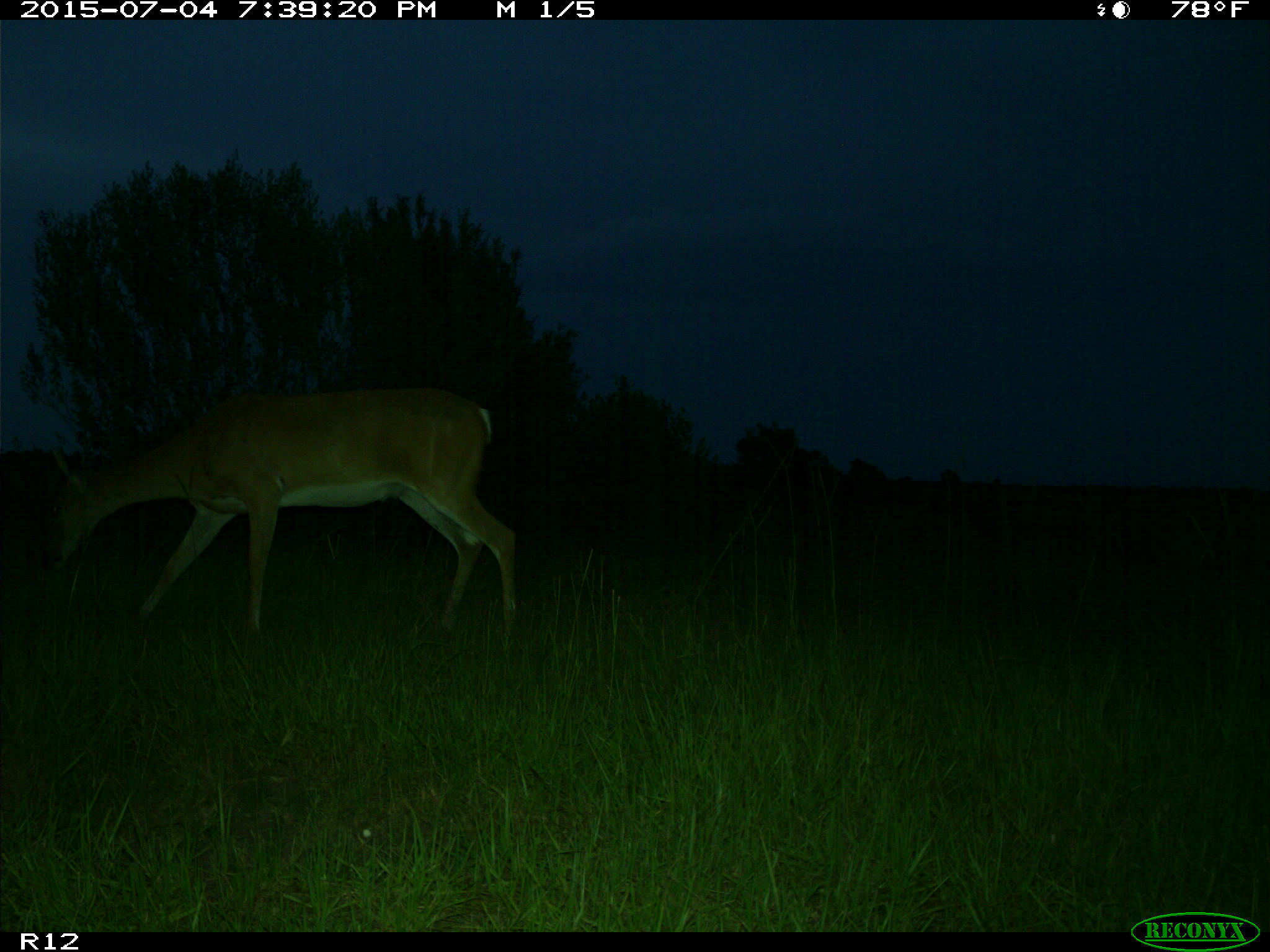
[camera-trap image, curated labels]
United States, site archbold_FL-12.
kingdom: Animalia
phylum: Chordata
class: Mammalia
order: Artiodactyla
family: Cervidae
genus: Odocoileus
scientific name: Odocoileus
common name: deer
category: unidentified deer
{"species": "unidentified deer (deer) (Odocoileus)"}